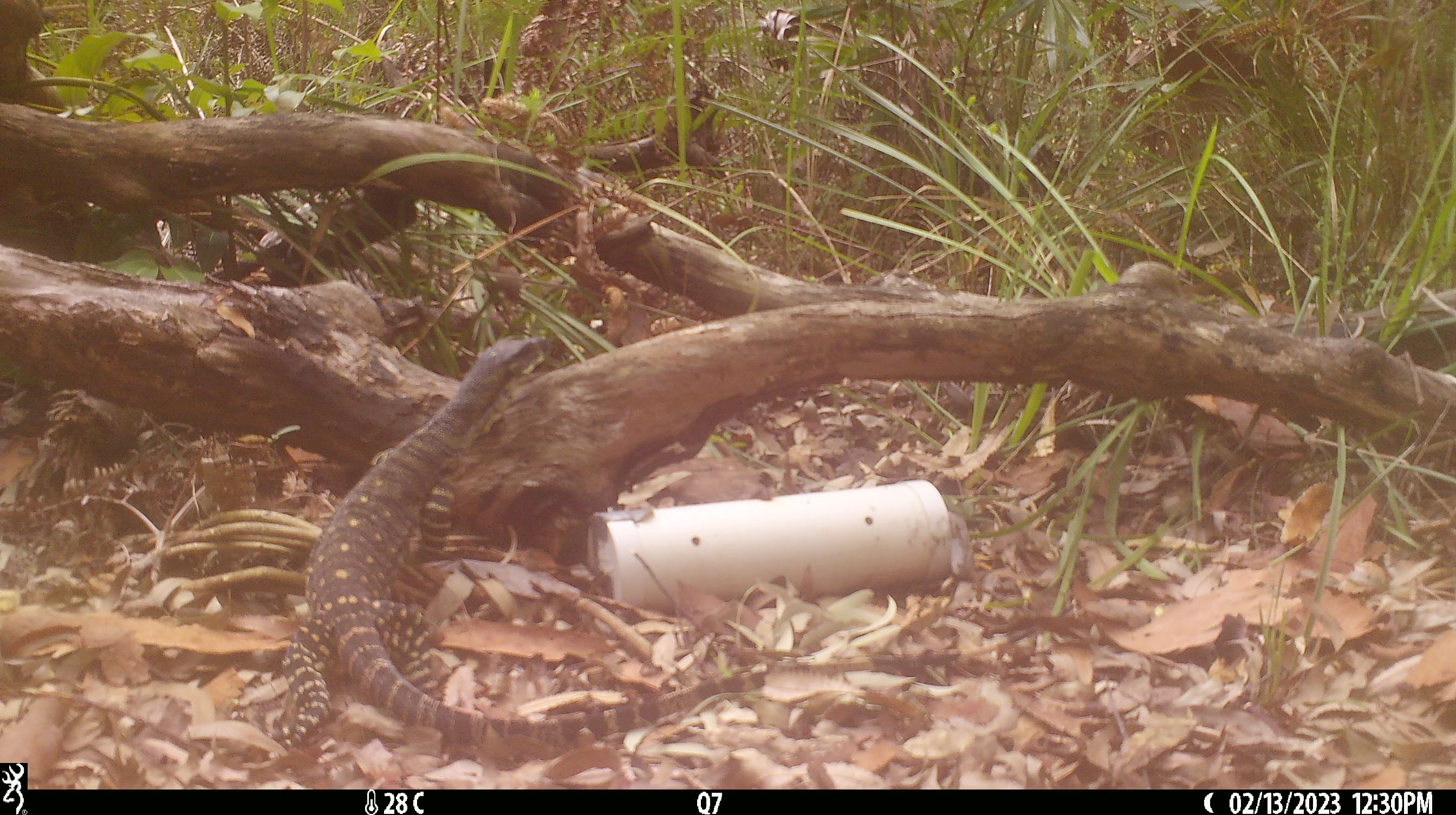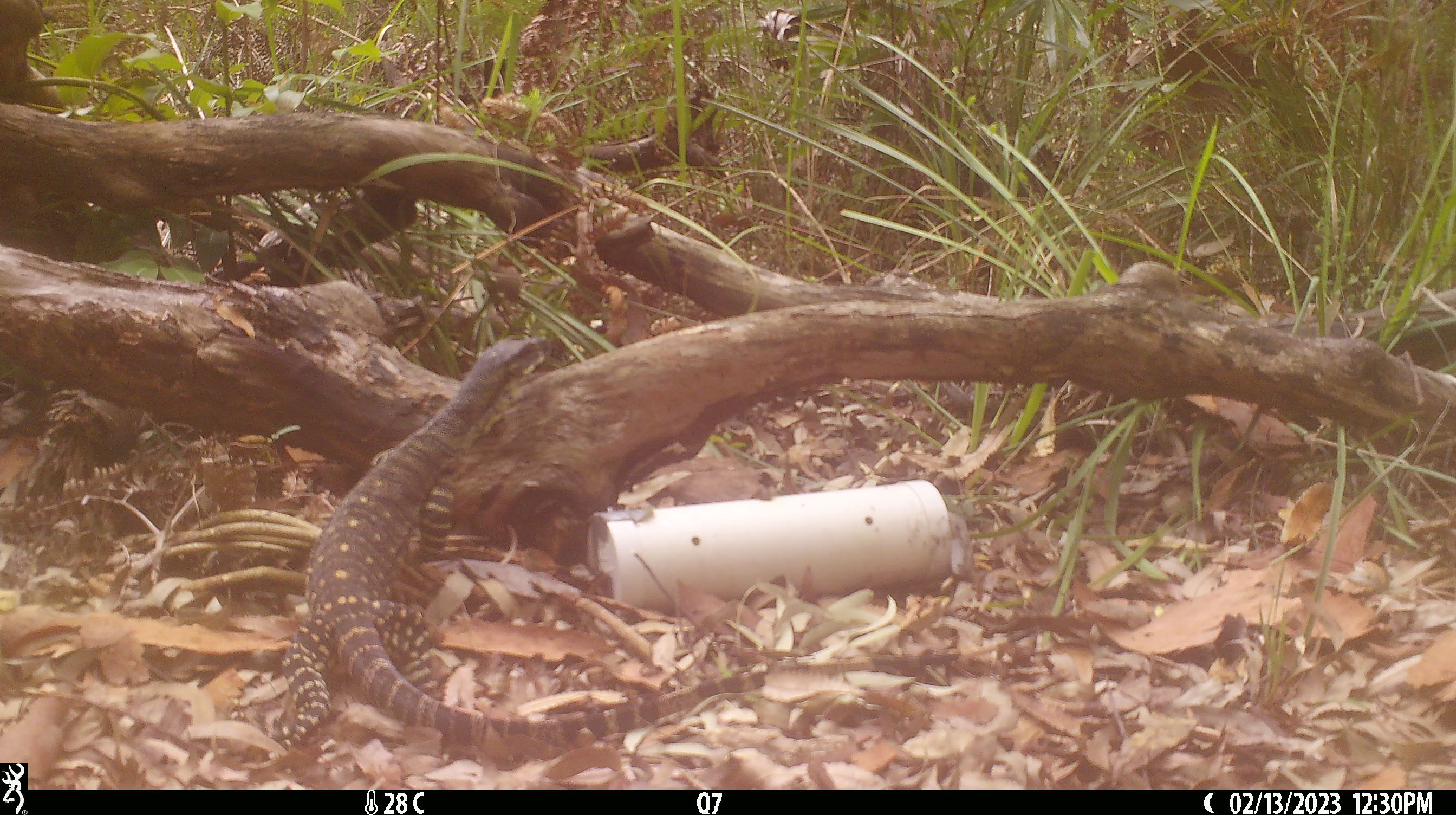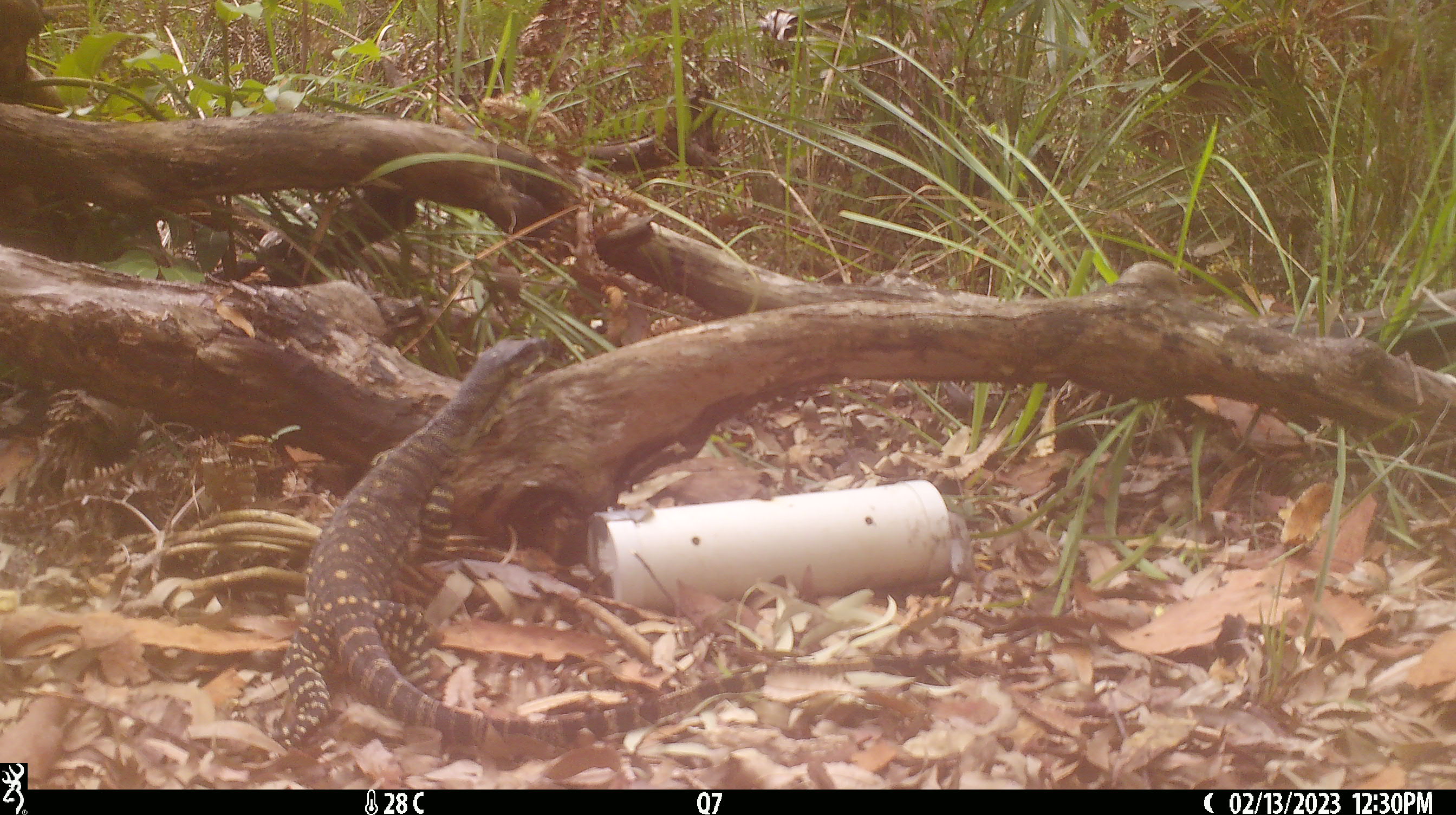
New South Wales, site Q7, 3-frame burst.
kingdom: Animalia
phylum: Chordata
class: Reptilia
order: Squamata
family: Varanidae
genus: Varanus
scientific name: Varanus varius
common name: lace monitor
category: goanna